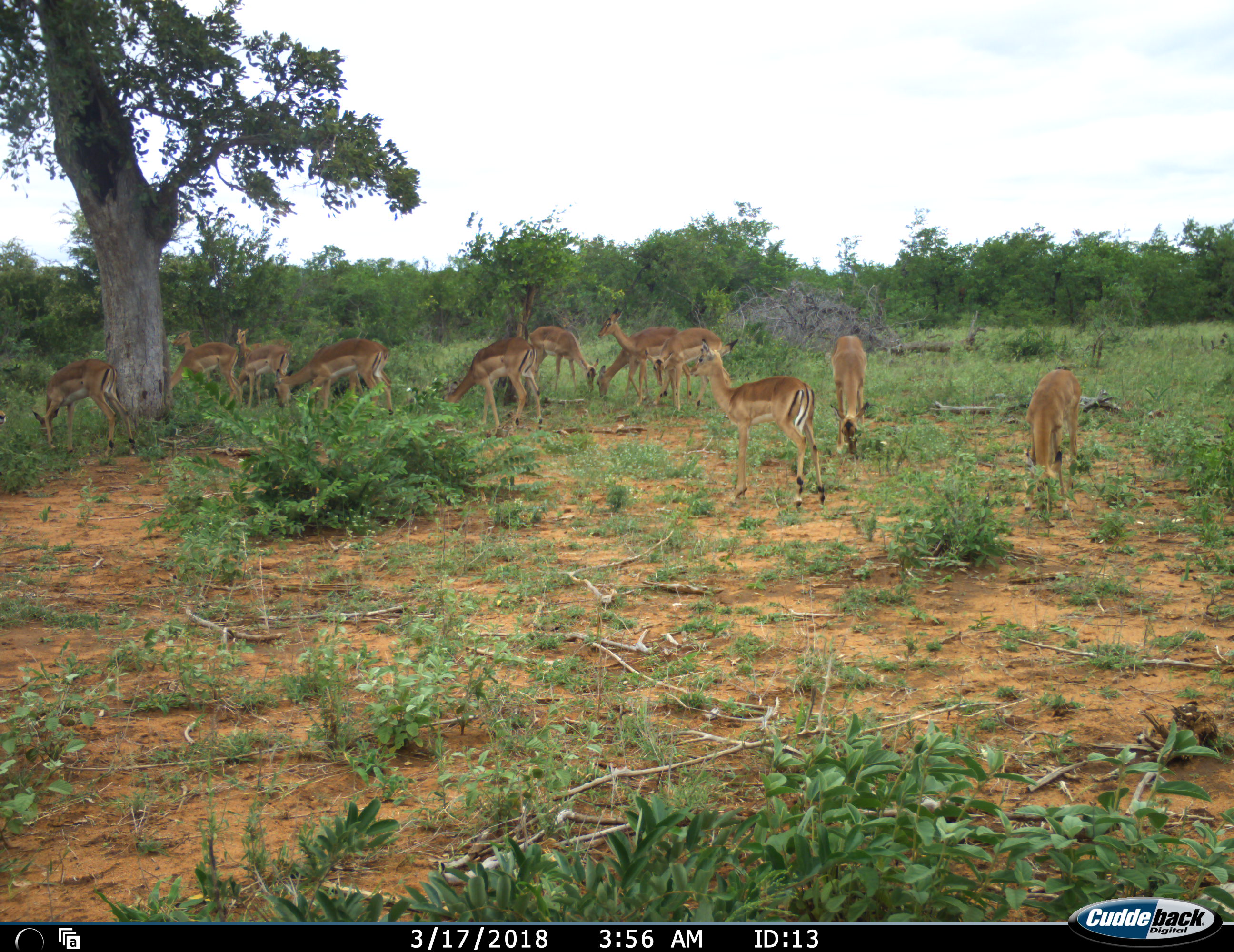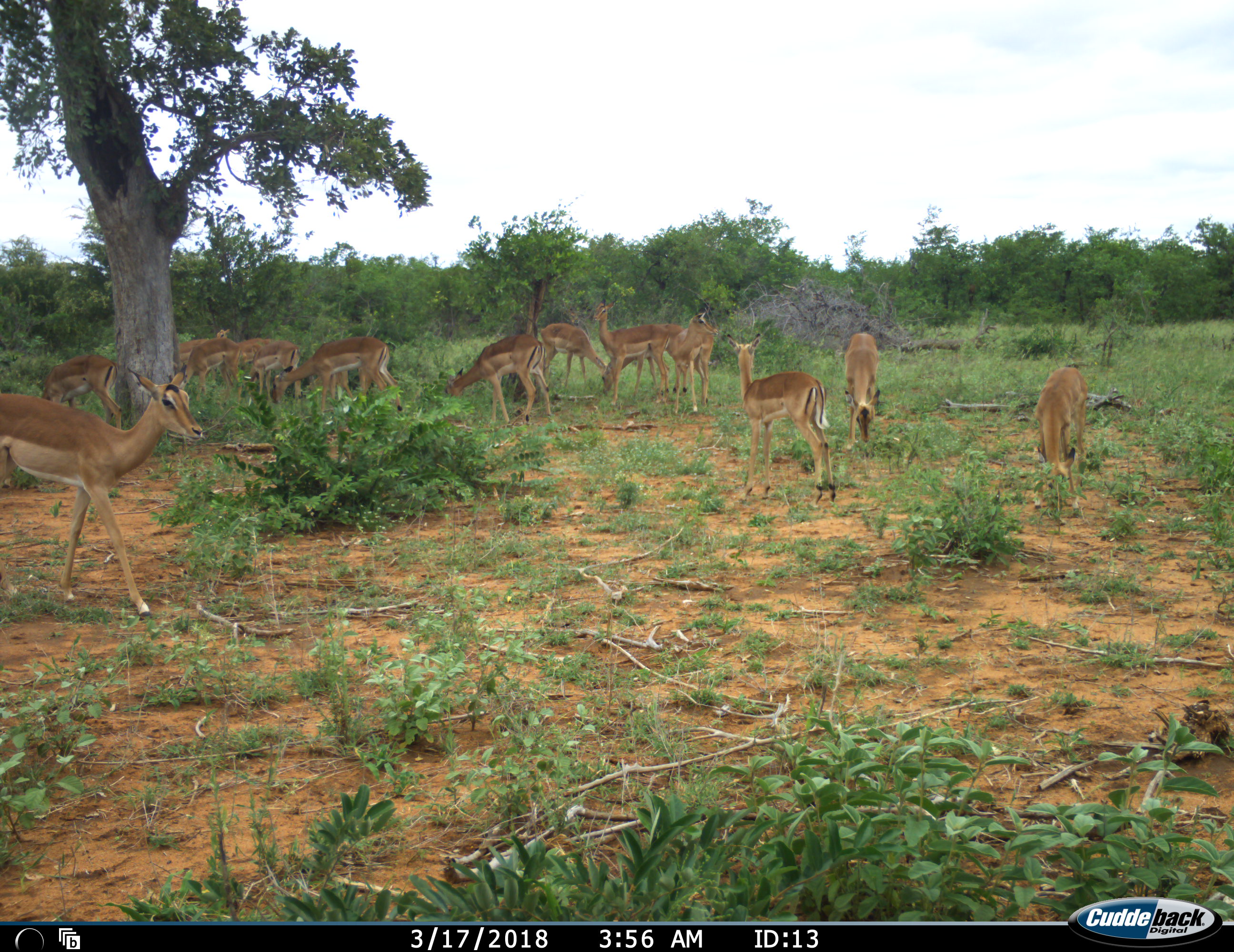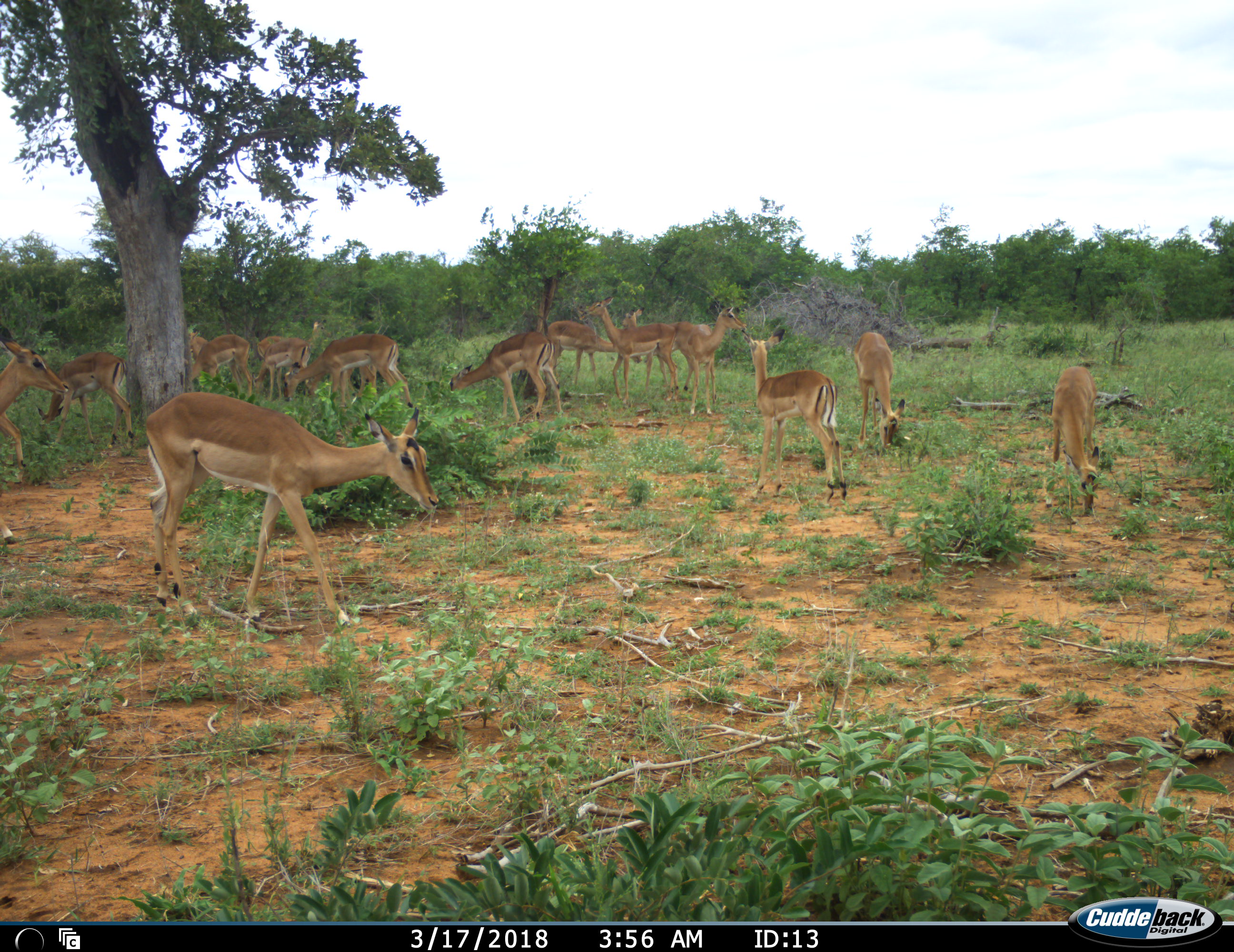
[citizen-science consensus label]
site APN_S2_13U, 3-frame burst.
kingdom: Animalia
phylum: Chordata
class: Mammalia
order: Artiodactyla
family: Bovidae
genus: Aepyceros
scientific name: Aepyceros melampus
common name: impala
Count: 11-50.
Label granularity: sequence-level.